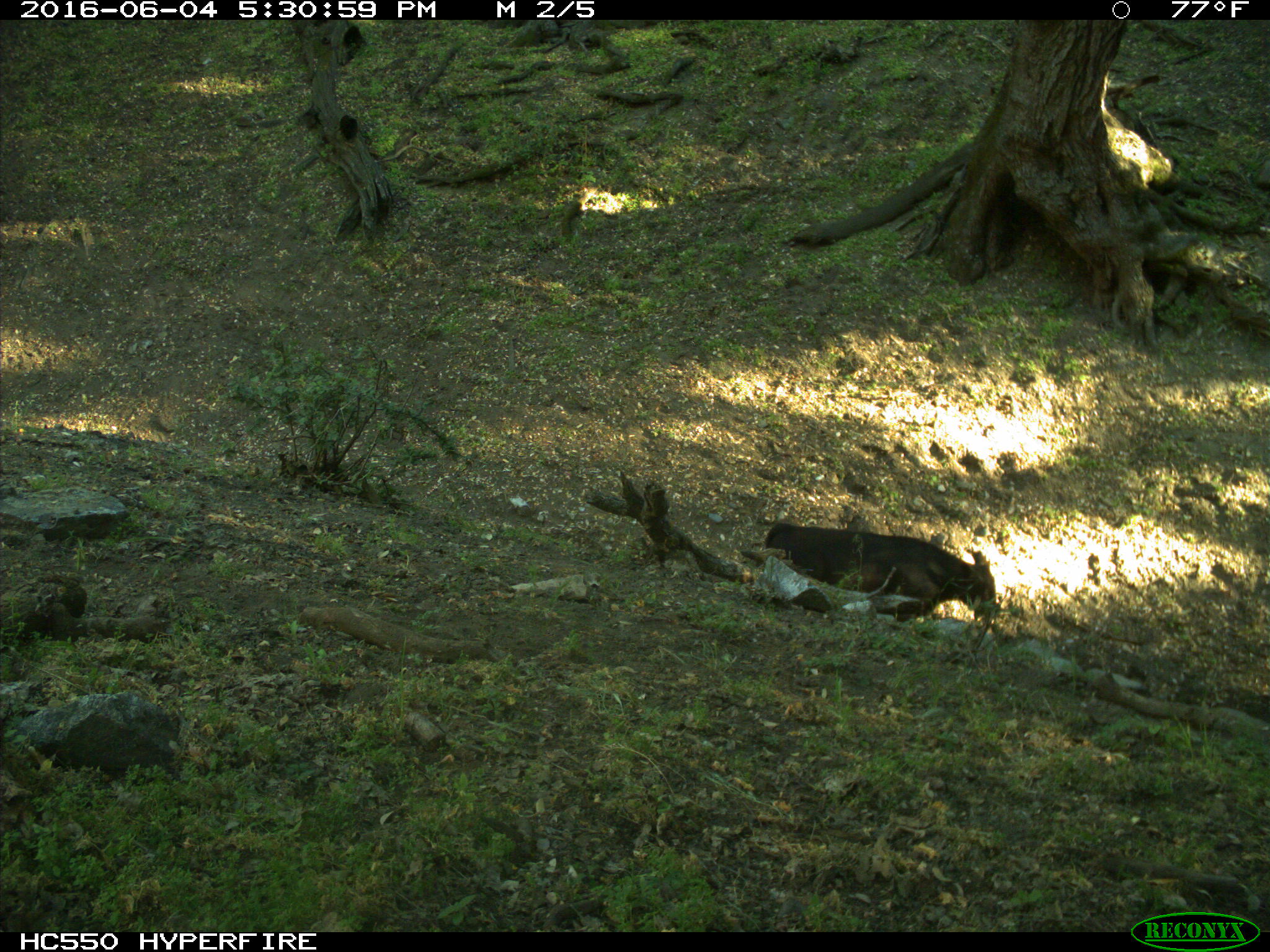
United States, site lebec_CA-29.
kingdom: Animalia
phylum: Chordata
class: Mammalia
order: Artiodactyla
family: Bovidae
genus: Bos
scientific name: Bos taurus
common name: domestic cow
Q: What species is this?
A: Bos taurus (domestic cow).